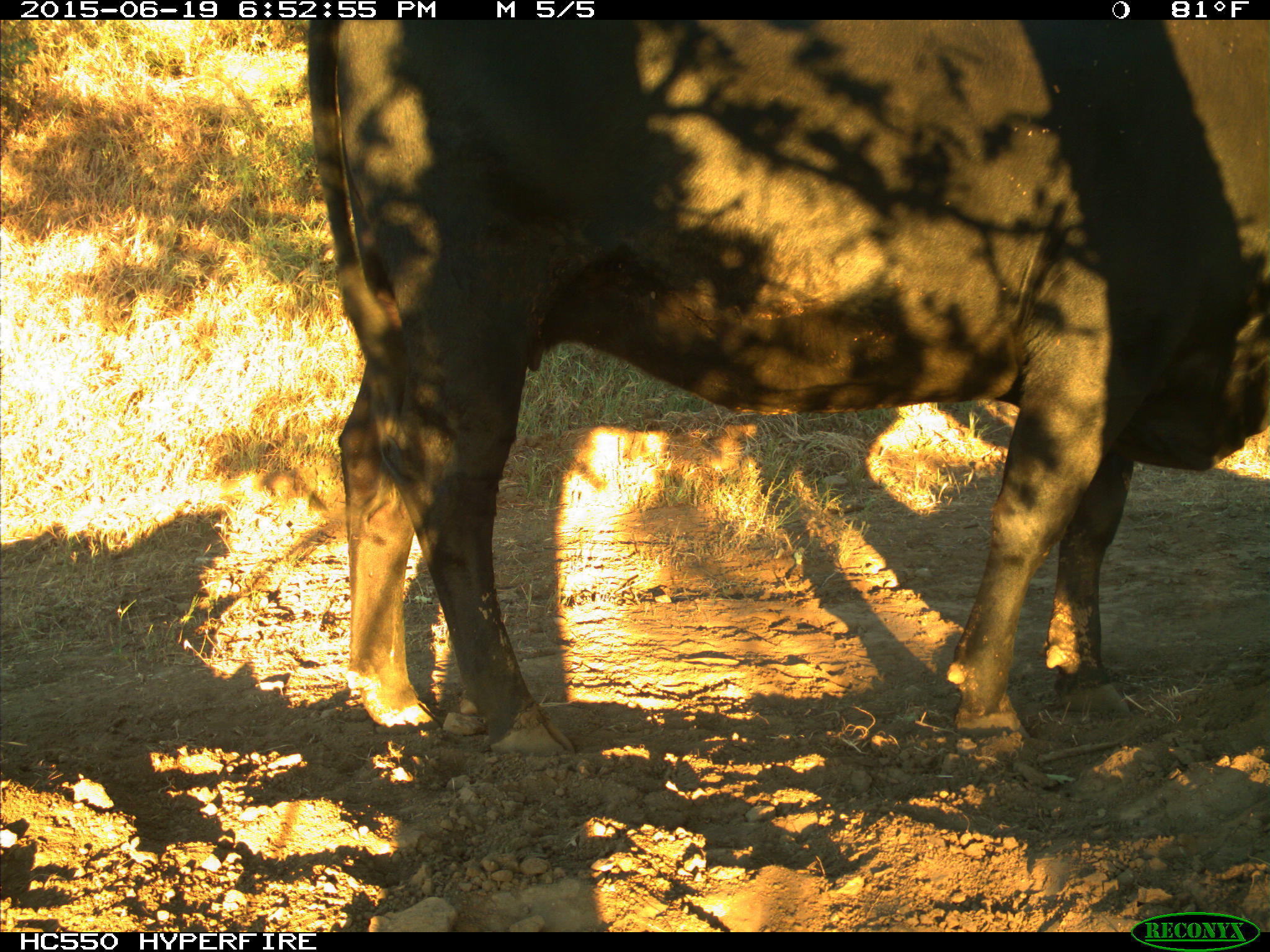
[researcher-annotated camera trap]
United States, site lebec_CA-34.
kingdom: Animalia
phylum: Chordata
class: Mammalia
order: Artiodactyla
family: Bovidae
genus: Bos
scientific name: Bos taurus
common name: domestic cow